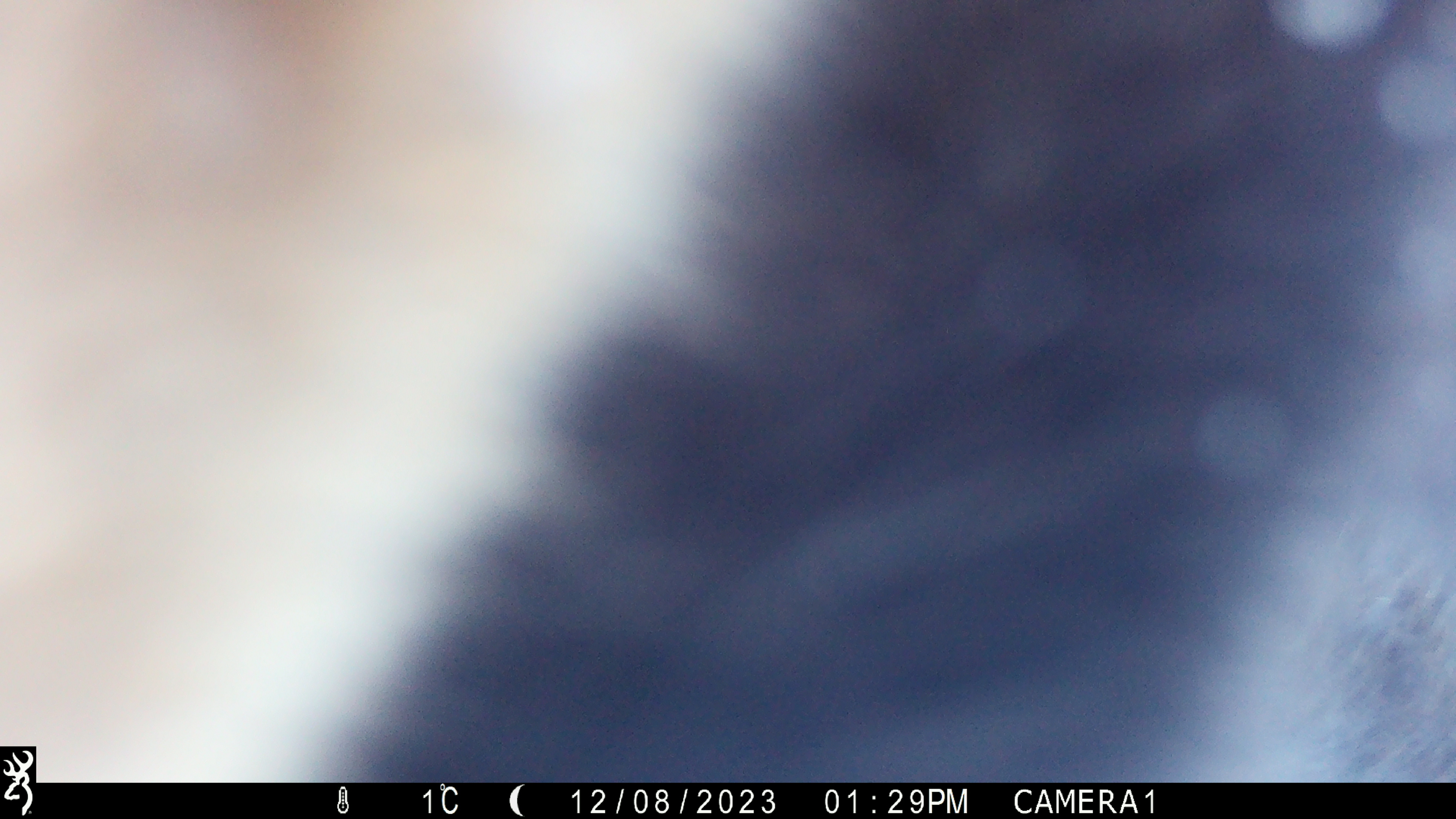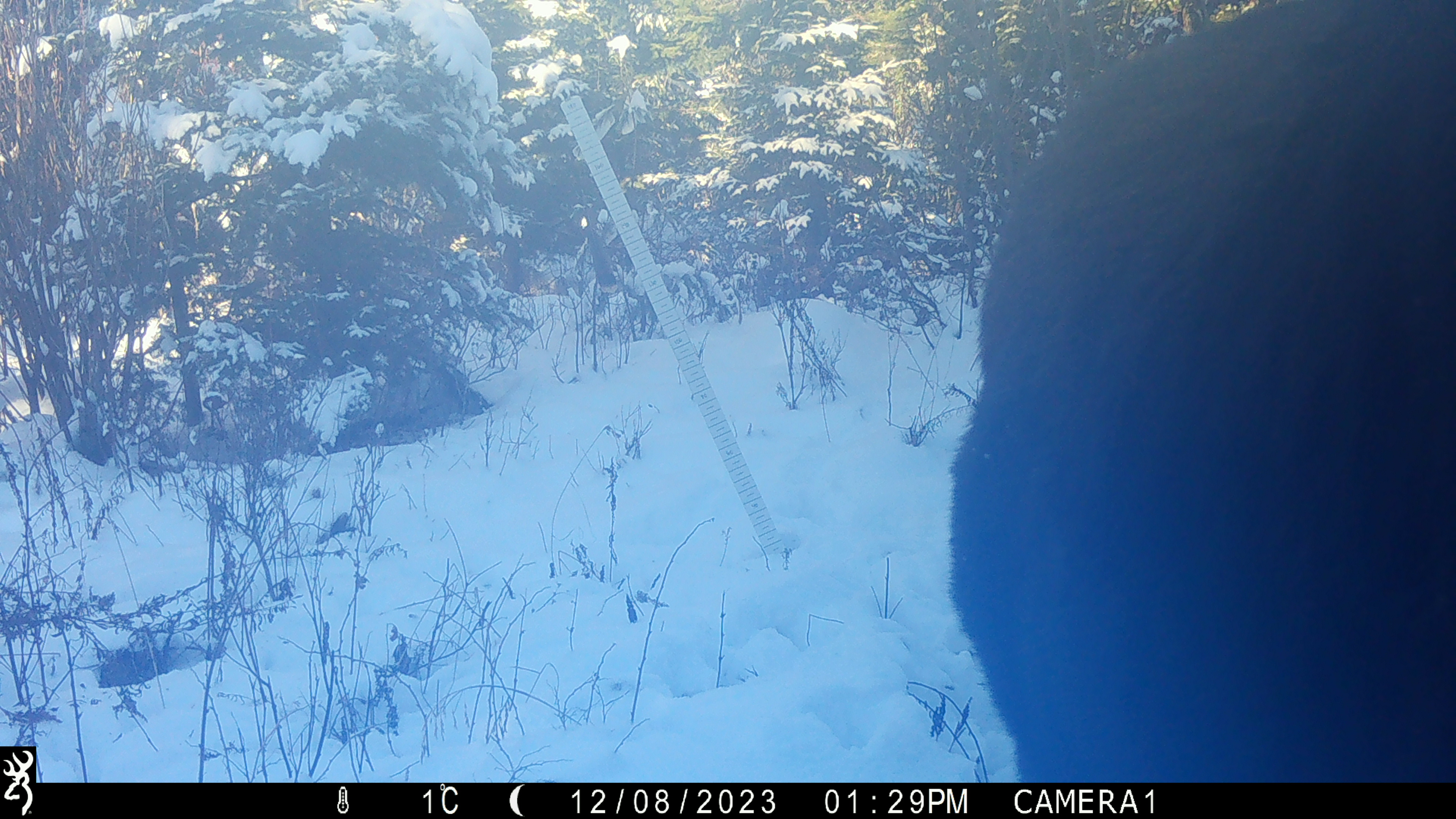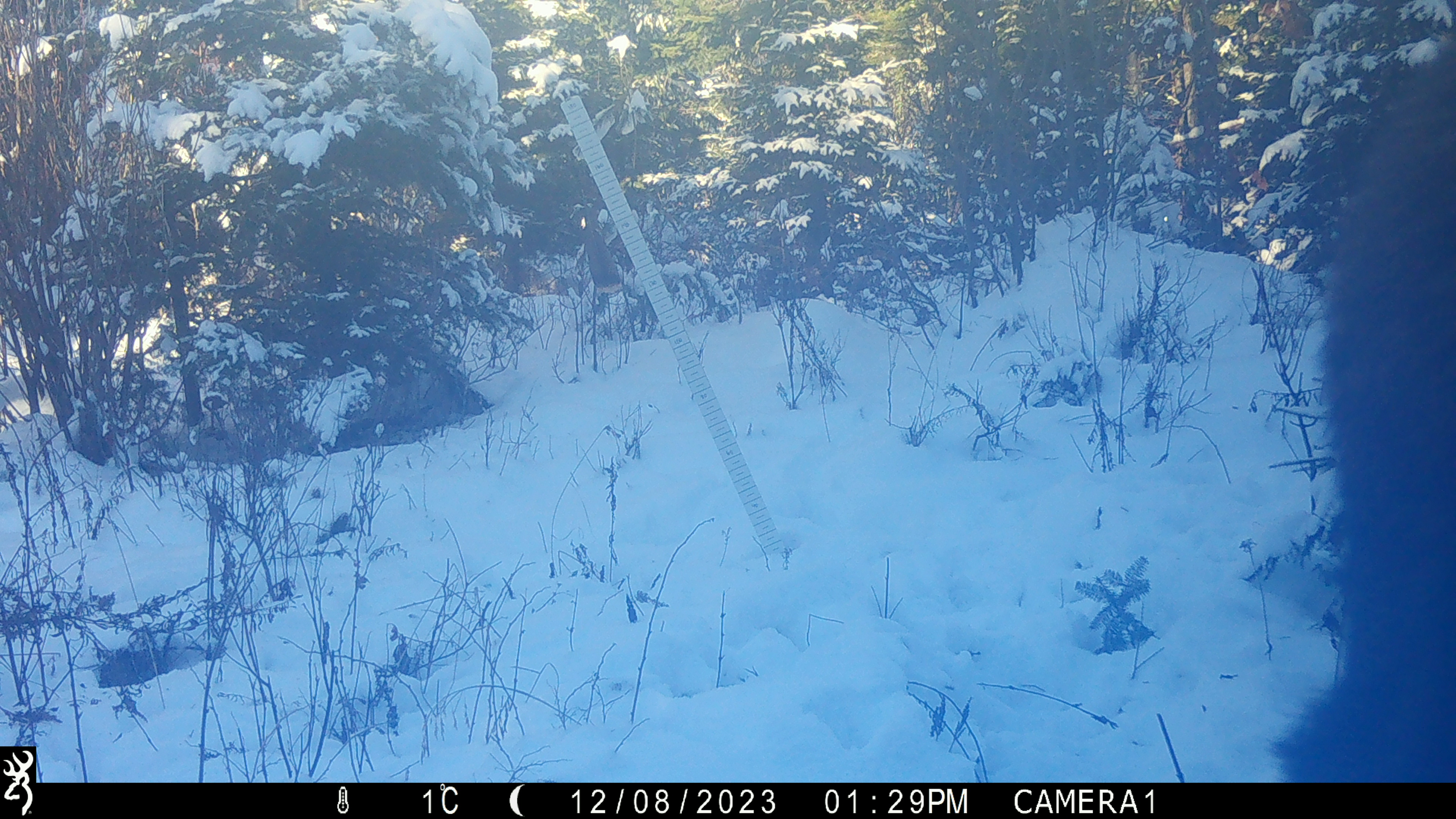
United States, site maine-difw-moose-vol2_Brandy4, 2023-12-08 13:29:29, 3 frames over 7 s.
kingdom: Animalia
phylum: Chordata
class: Mammalia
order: Artiodactyla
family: Cervidae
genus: Alces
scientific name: Alces alces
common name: moose